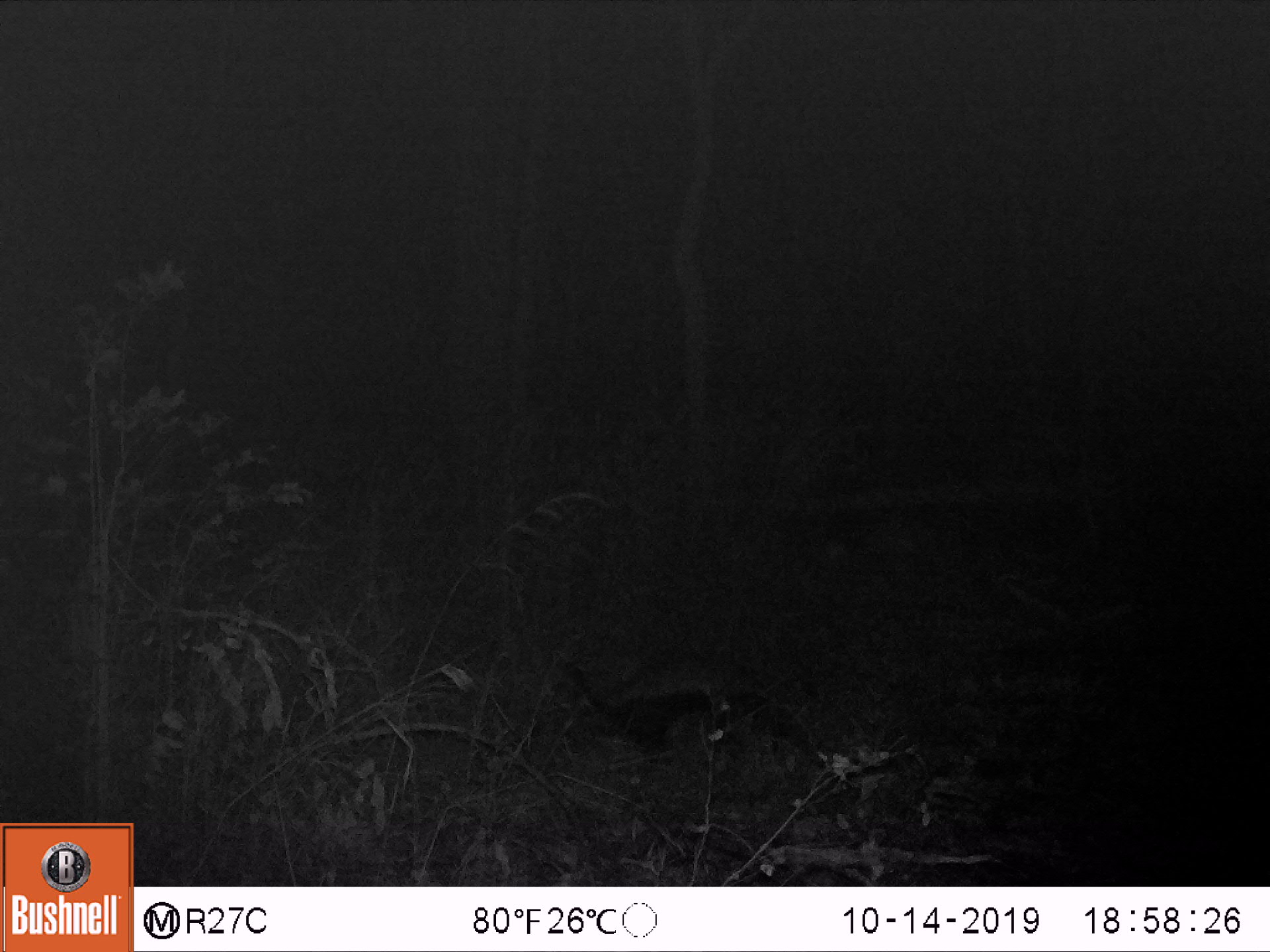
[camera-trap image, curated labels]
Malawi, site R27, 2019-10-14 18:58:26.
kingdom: Animalia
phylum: Chordata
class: Mammalia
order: Carnivora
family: Mustelidae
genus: Mellivora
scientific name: Mellivora capensis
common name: honey badger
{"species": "honey badger (Mellivora capensis)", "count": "1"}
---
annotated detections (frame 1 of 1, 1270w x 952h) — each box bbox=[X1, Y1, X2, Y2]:
honey badger: bbox=[555, 643, 813, 761]